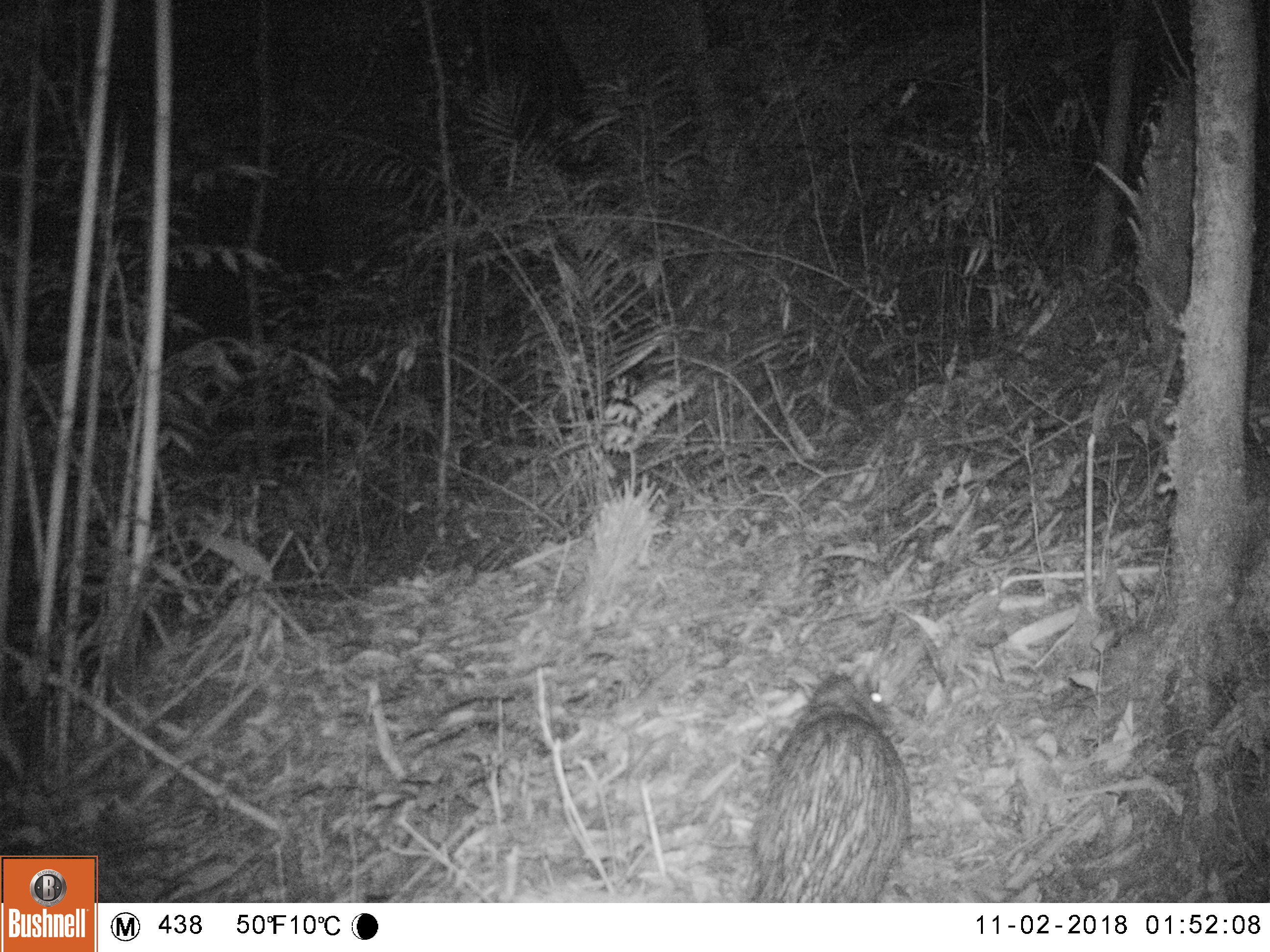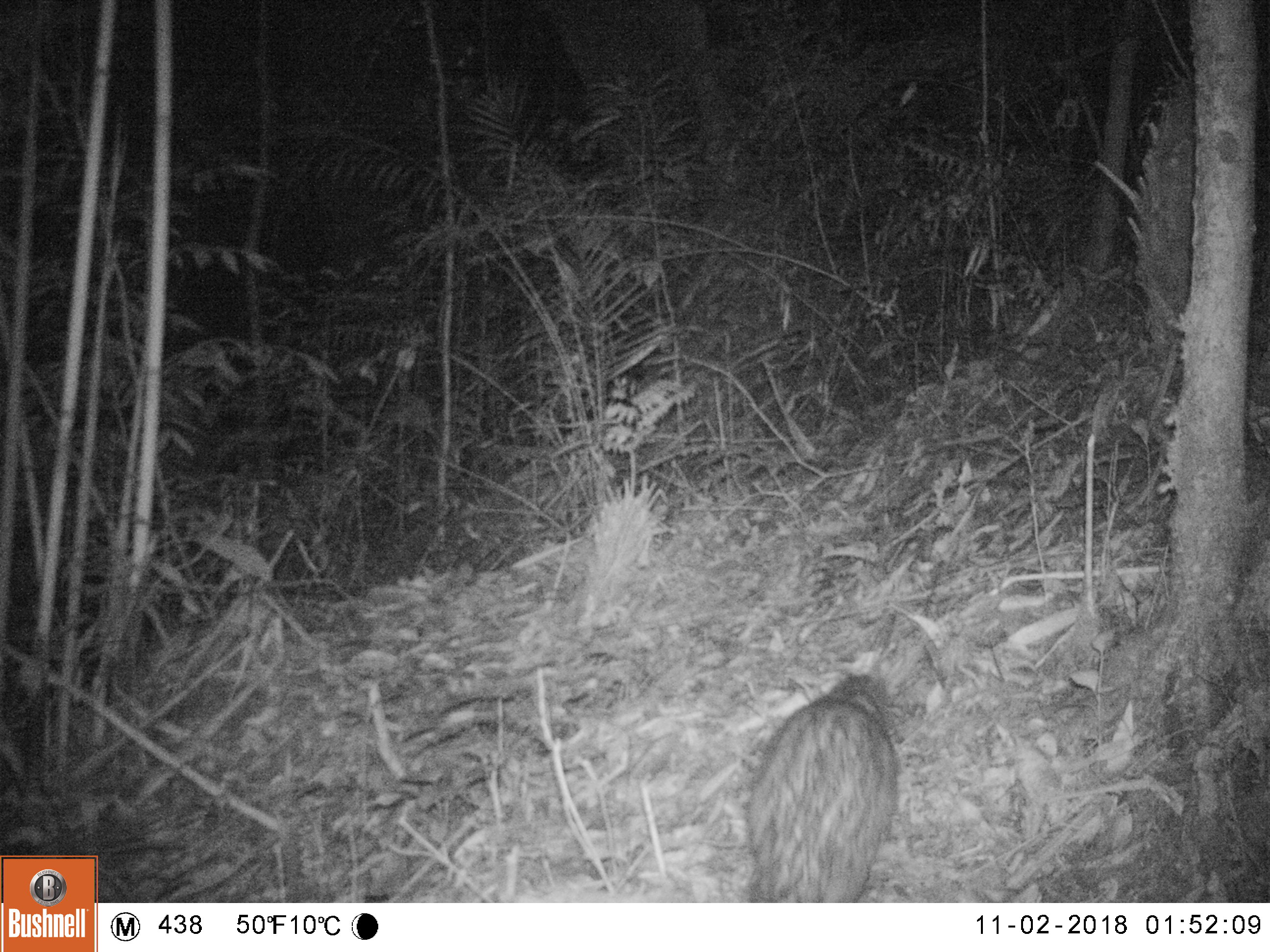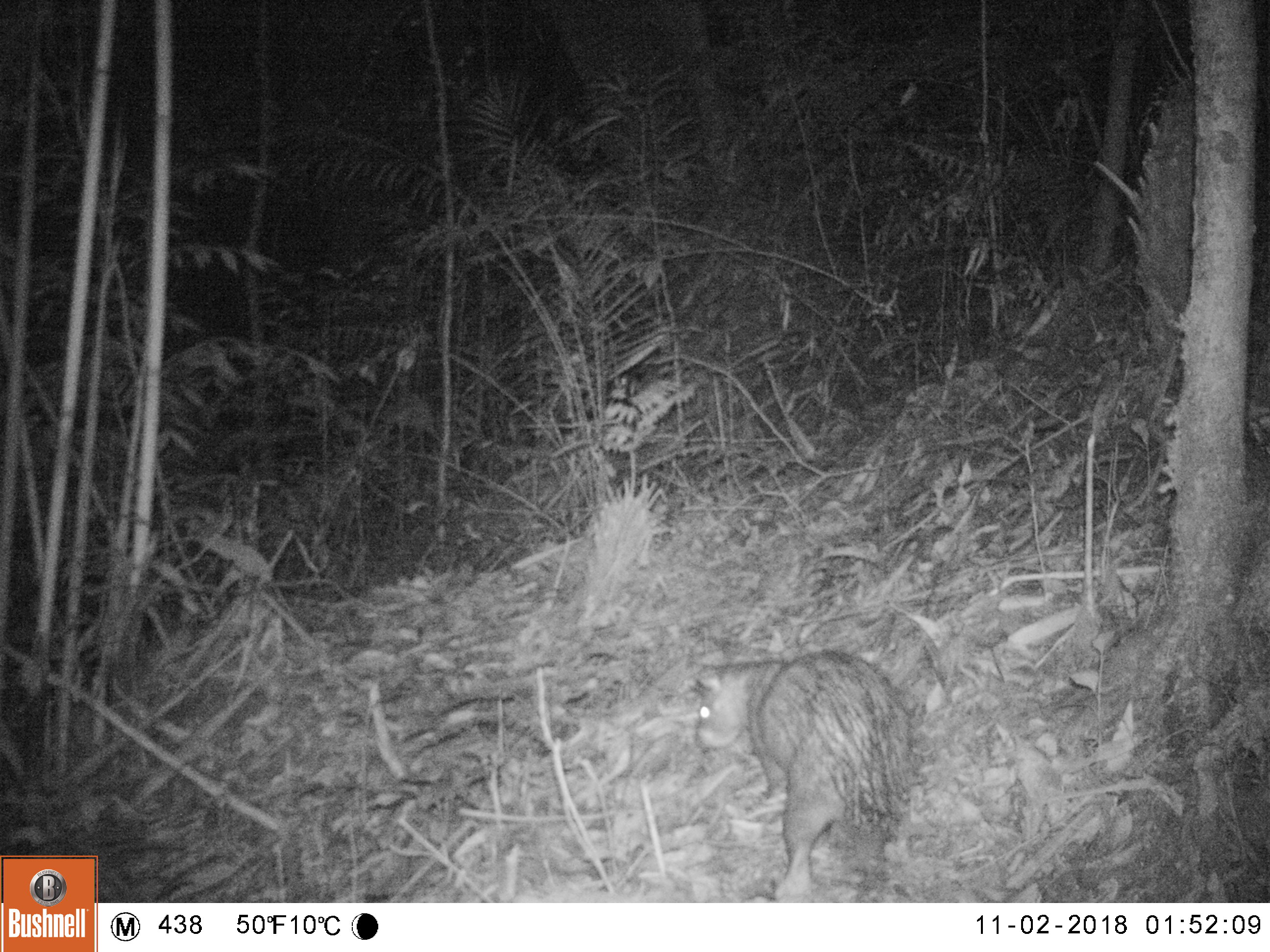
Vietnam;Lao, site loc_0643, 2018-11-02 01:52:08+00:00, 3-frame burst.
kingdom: Animalia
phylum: Chordata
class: Mammalia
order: Rodentia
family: Hystricidae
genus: Atherurus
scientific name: Atherurus macrourus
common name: asiatic brush-tailed porcupine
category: asiatic brush tailed porcupine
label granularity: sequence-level